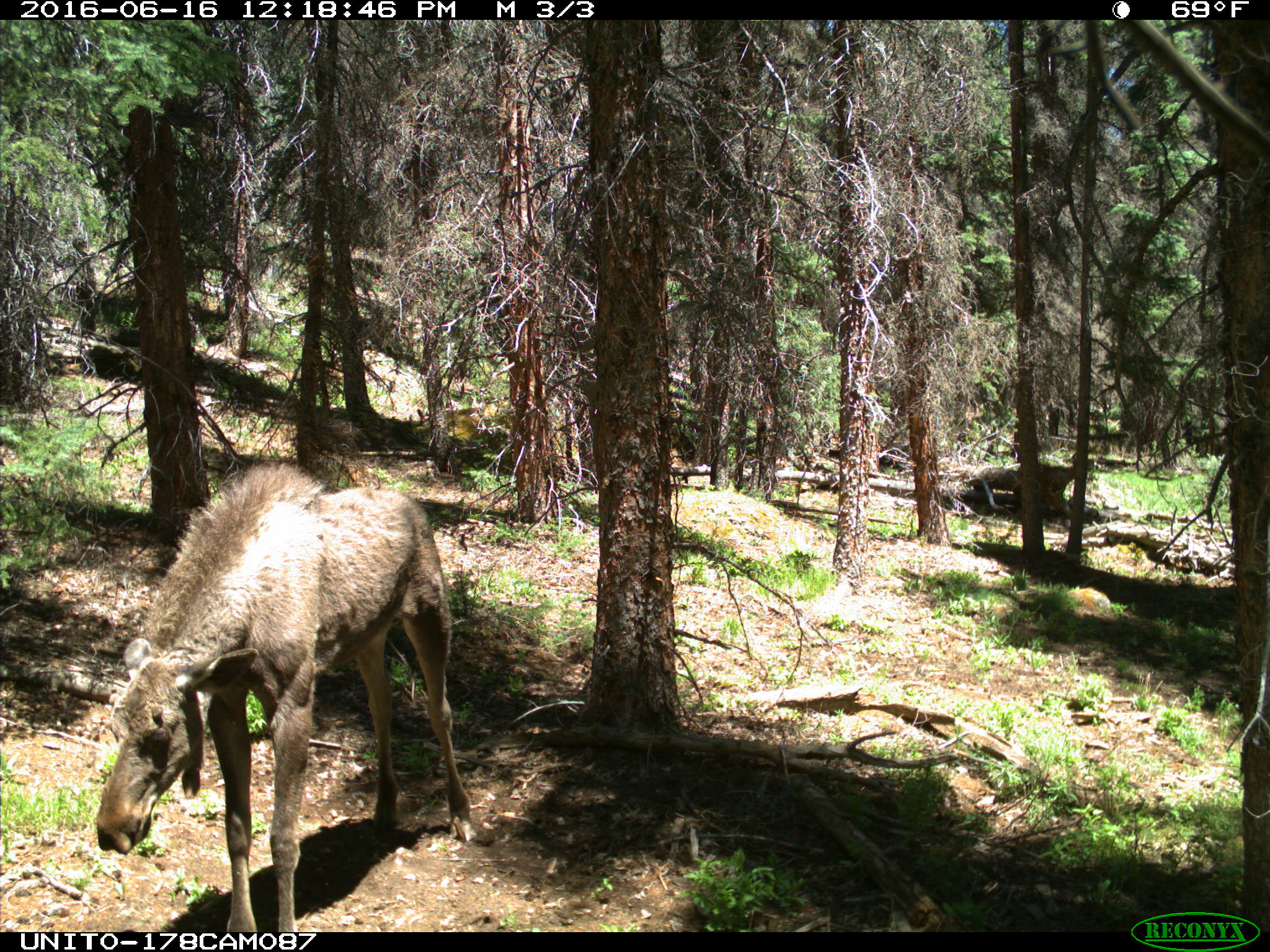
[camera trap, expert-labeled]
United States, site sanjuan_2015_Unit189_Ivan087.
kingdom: Animalia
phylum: Chordata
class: Mammalia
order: Artiodactyla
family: Cervidae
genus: Alces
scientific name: Alces alces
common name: moose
Alces alces (moose).